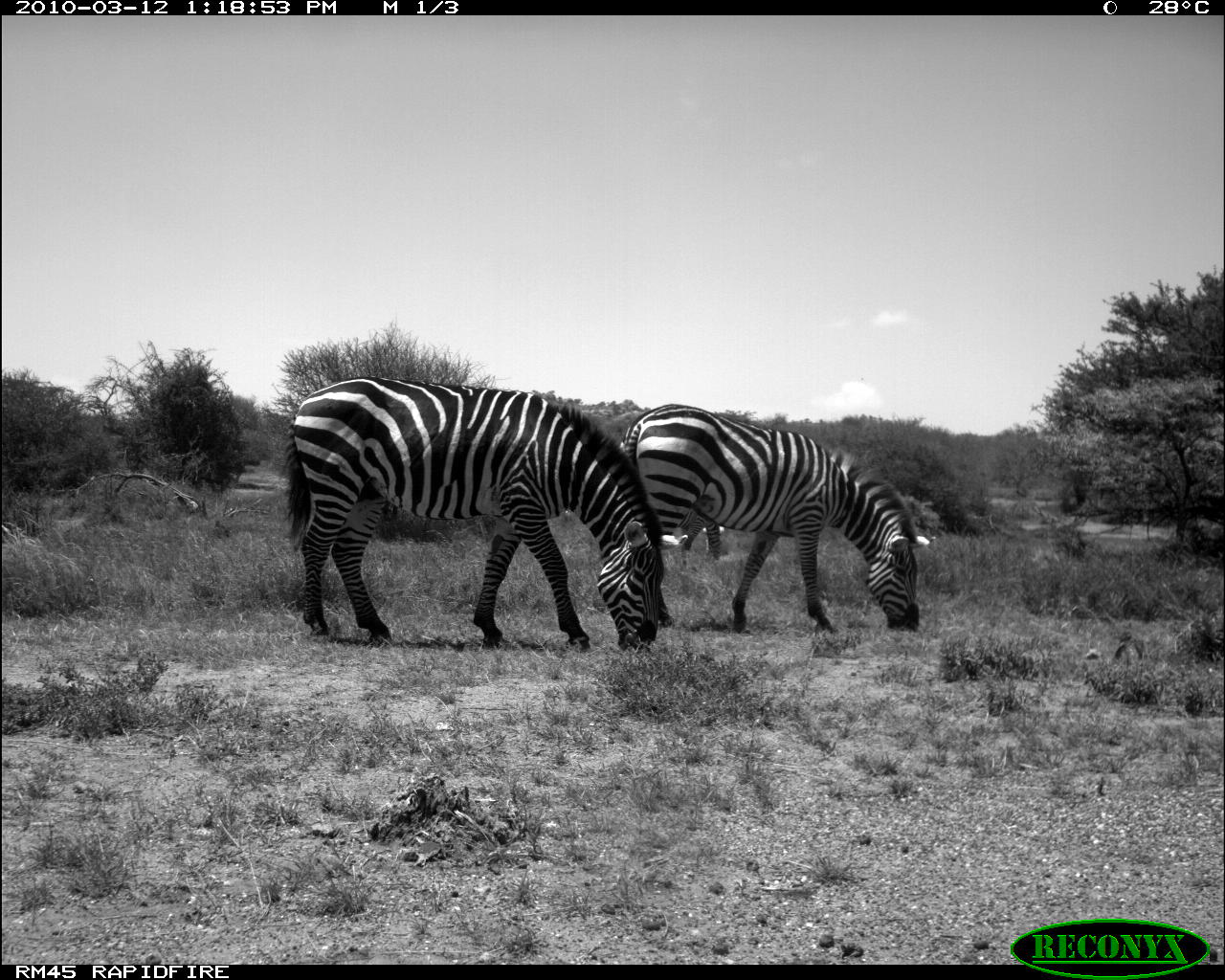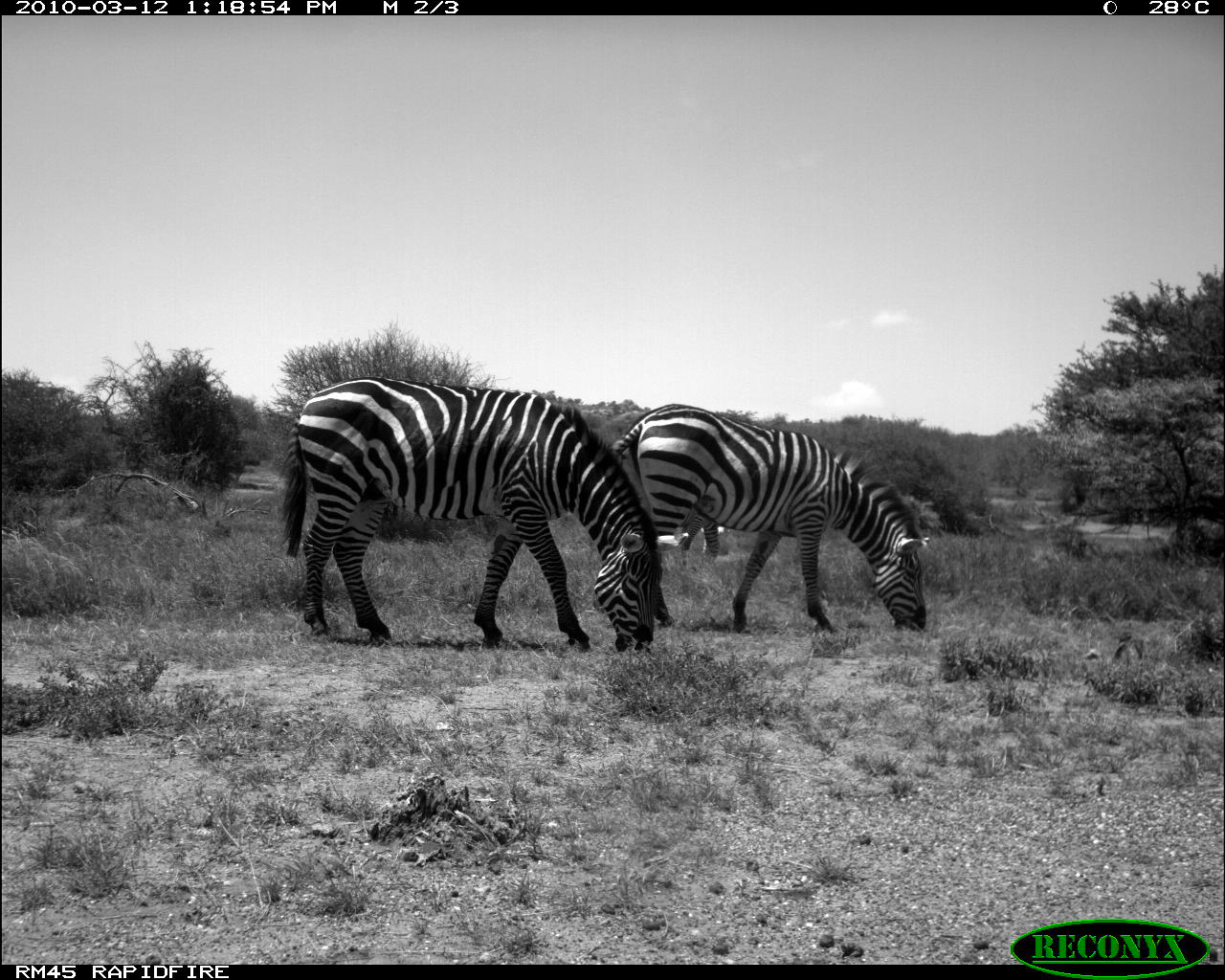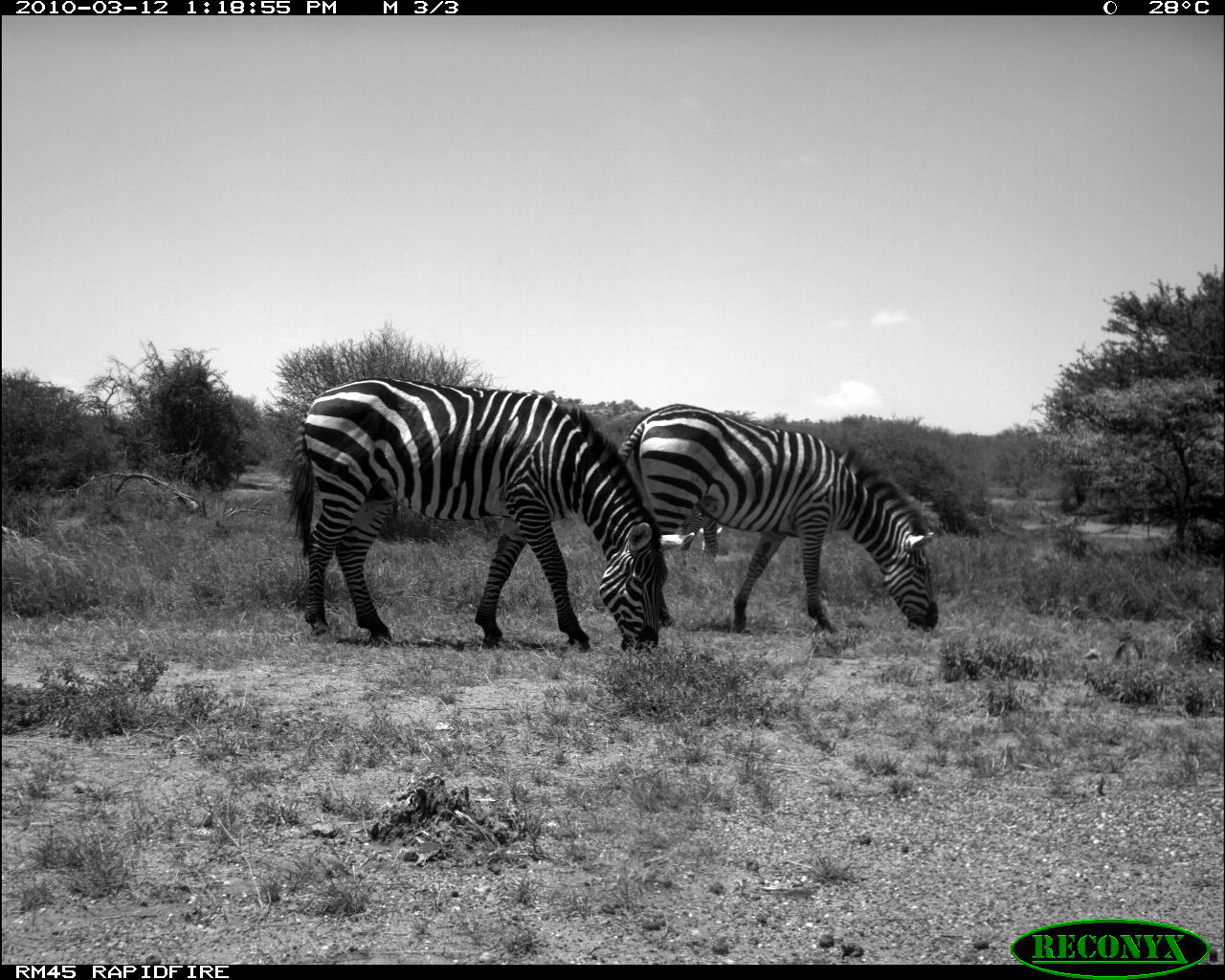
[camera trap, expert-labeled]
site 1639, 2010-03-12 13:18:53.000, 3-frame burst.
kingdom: Animalia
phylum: Chordata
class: Mammalia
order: Perissodactyla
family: Equidae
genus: Equus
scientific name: Equus quagga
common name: plains zebra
Equus quagga (plains zebra), count 3.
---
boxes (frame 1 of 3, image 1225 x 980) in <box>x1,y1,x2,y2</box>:
equus quagga: <box>281,375,665,653</box>; <box>623,402,921,630</box>; <box>677,520,722,563</box>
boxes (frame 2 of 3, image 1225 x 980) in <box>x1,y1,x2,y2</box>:
equus quagga: <box>277,374,664,653</box>; <box>608,404,928,635</box>; <box>679,509,720,559</box>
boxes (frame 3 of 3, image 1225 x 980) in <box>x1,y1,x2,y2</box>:
equus quagga: <box>282,376,695,654</box>; <box>615,401,940,636</box>; <box>680,505,720,556</box>